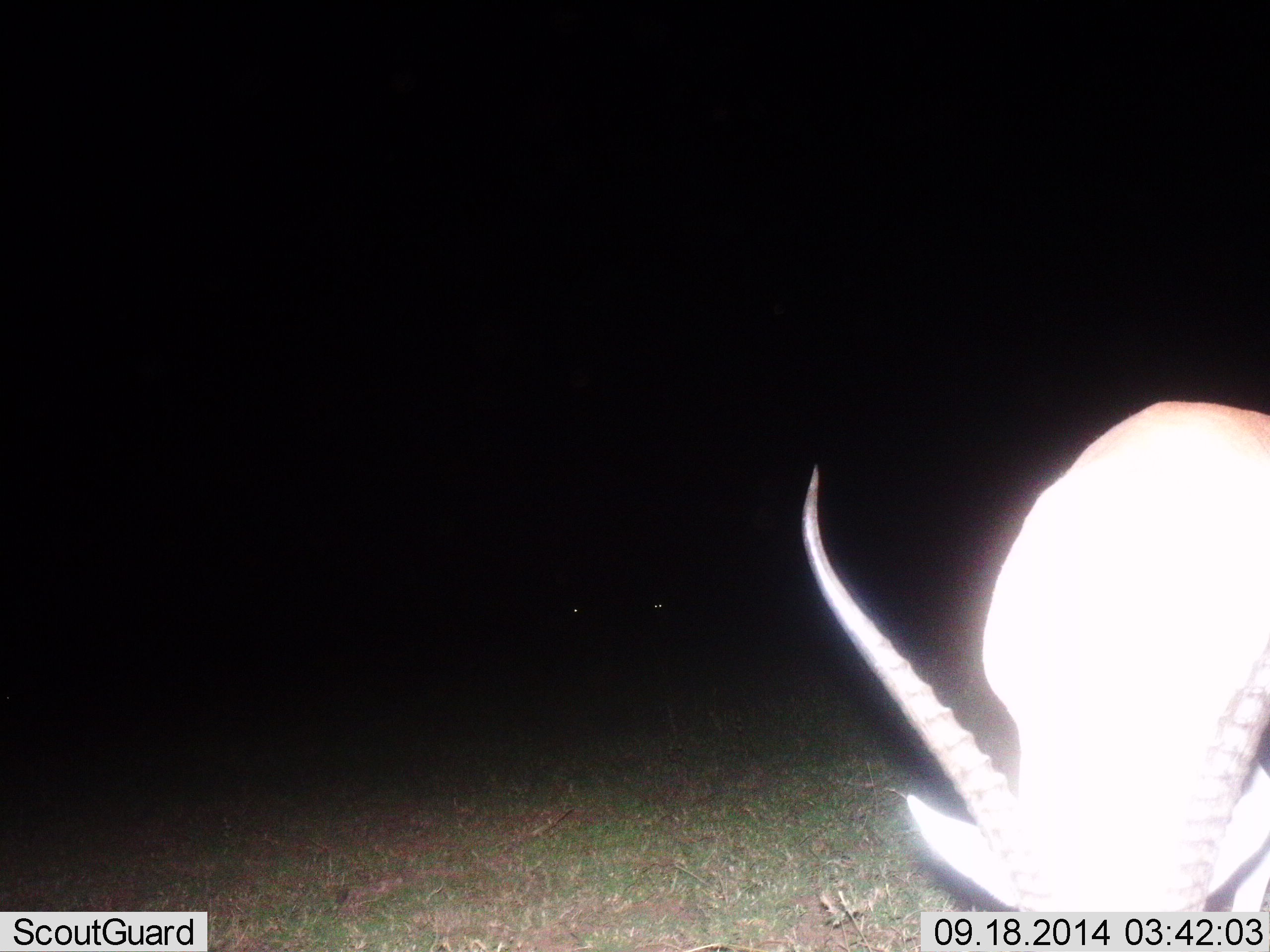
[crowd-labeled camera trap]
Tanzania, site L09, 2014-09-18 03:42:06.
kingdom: Animalia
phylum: Chordata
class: Mammalia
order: Artiodactyla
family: Bovidae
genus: Nanger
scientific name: Nanger granti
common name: grant's gazelle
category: gazellegrants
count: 1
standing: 30%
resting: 0%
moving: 10%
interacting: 0%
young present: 0%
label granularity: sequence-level